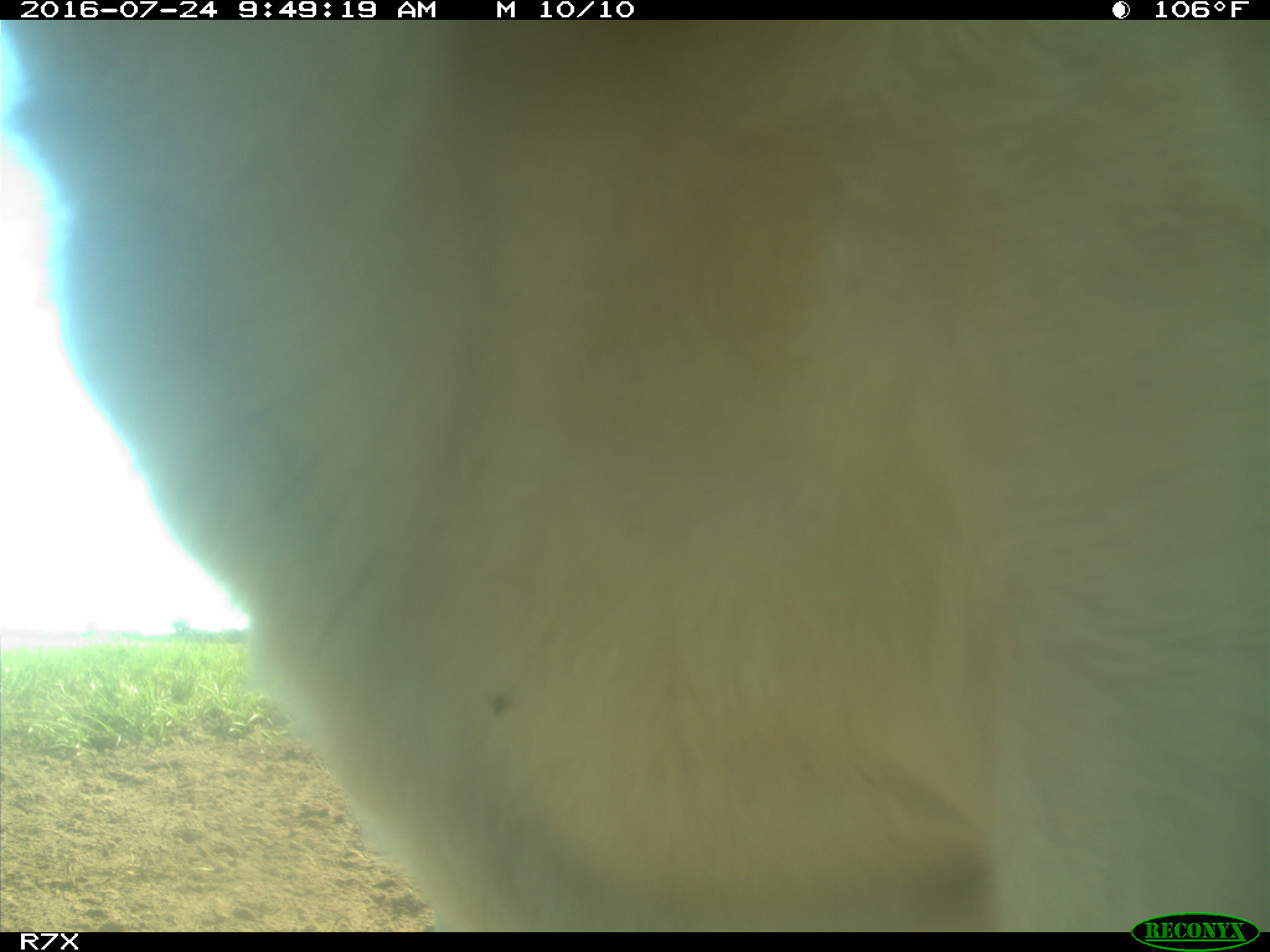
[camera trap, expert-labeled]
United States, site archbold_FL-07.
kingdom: Animalia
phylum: Chordata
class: Mammalia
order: Artiodactyla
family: Bovidae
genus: Bos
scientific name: Bos taurus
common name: domestic cow